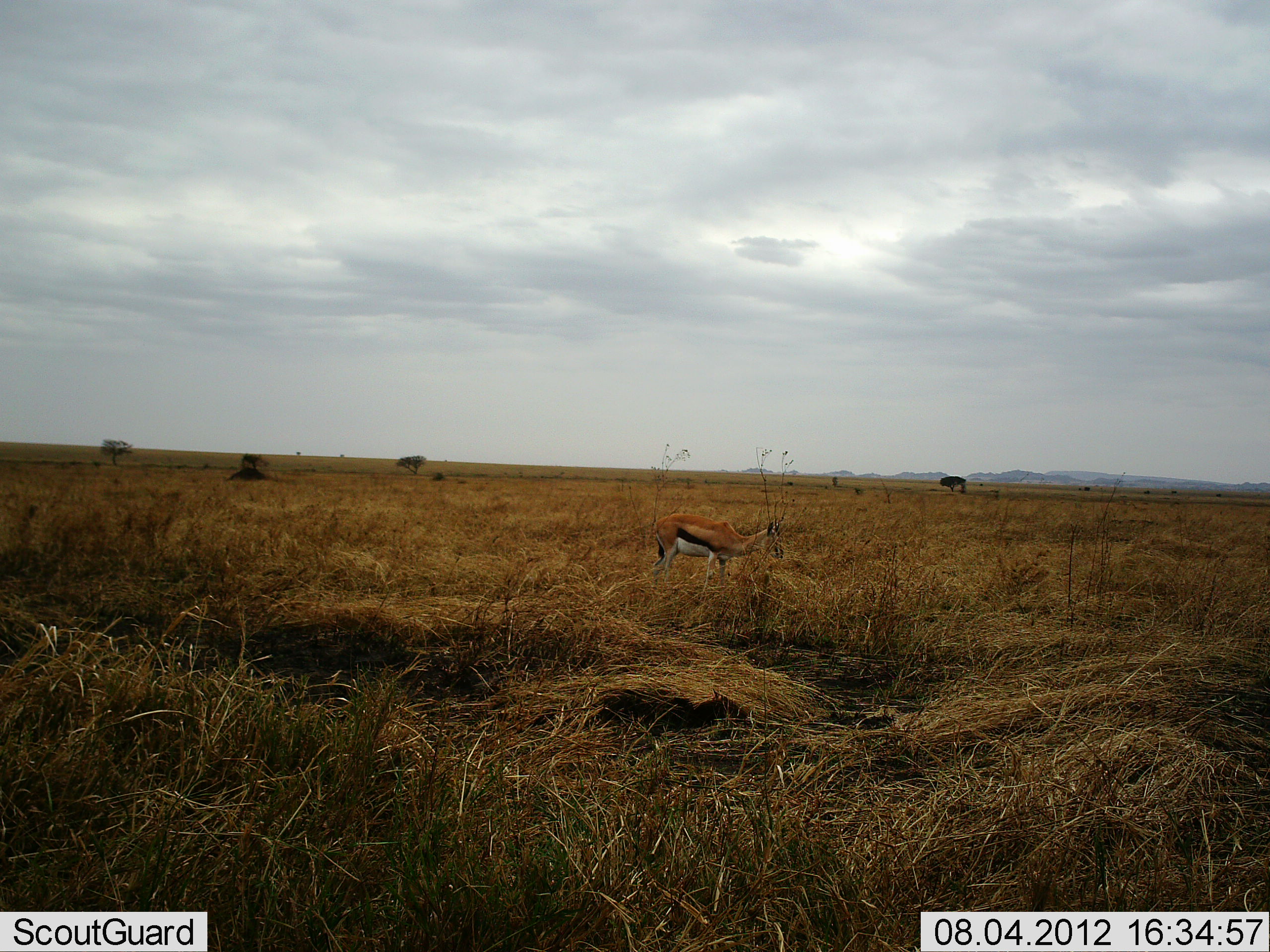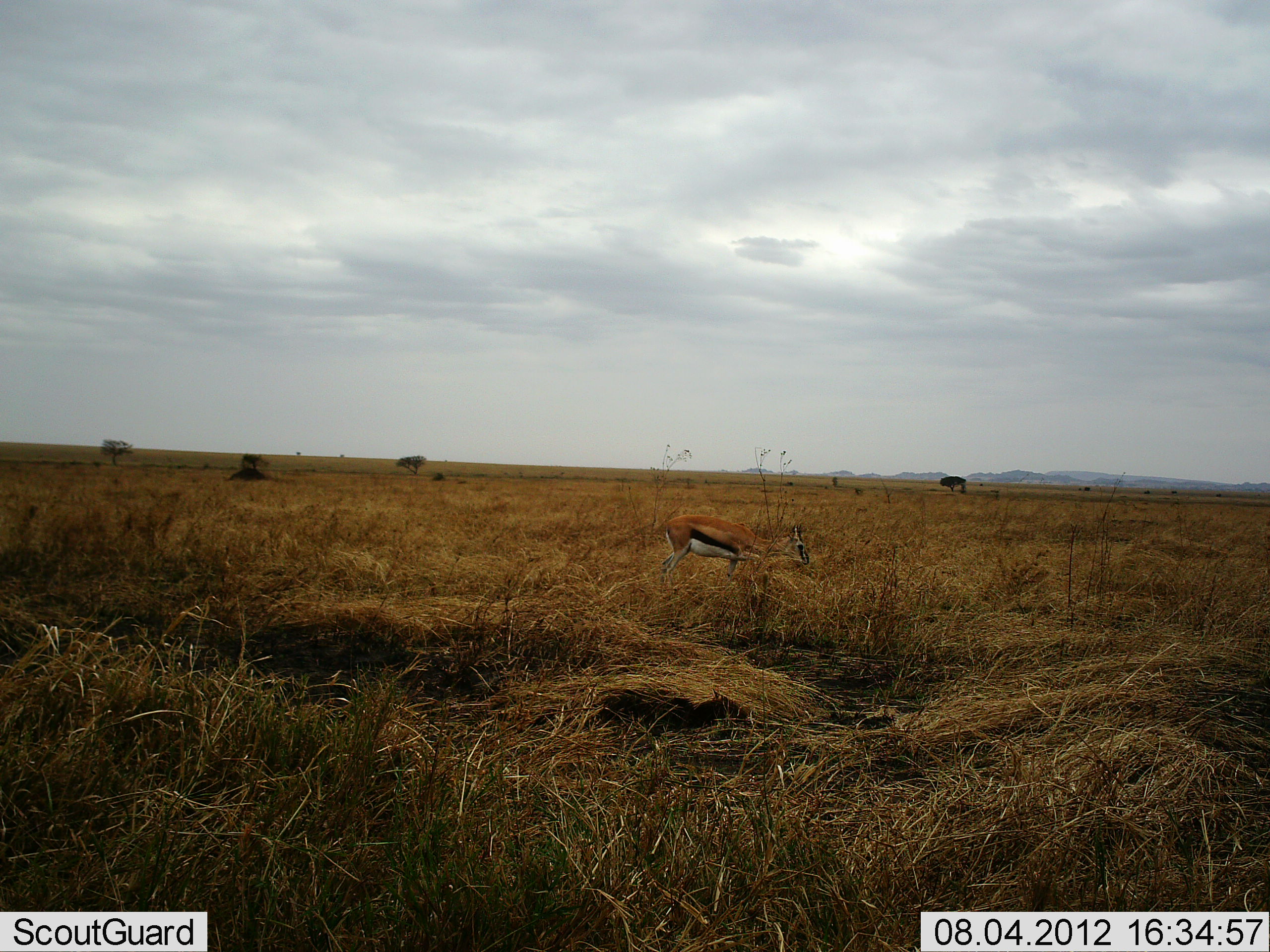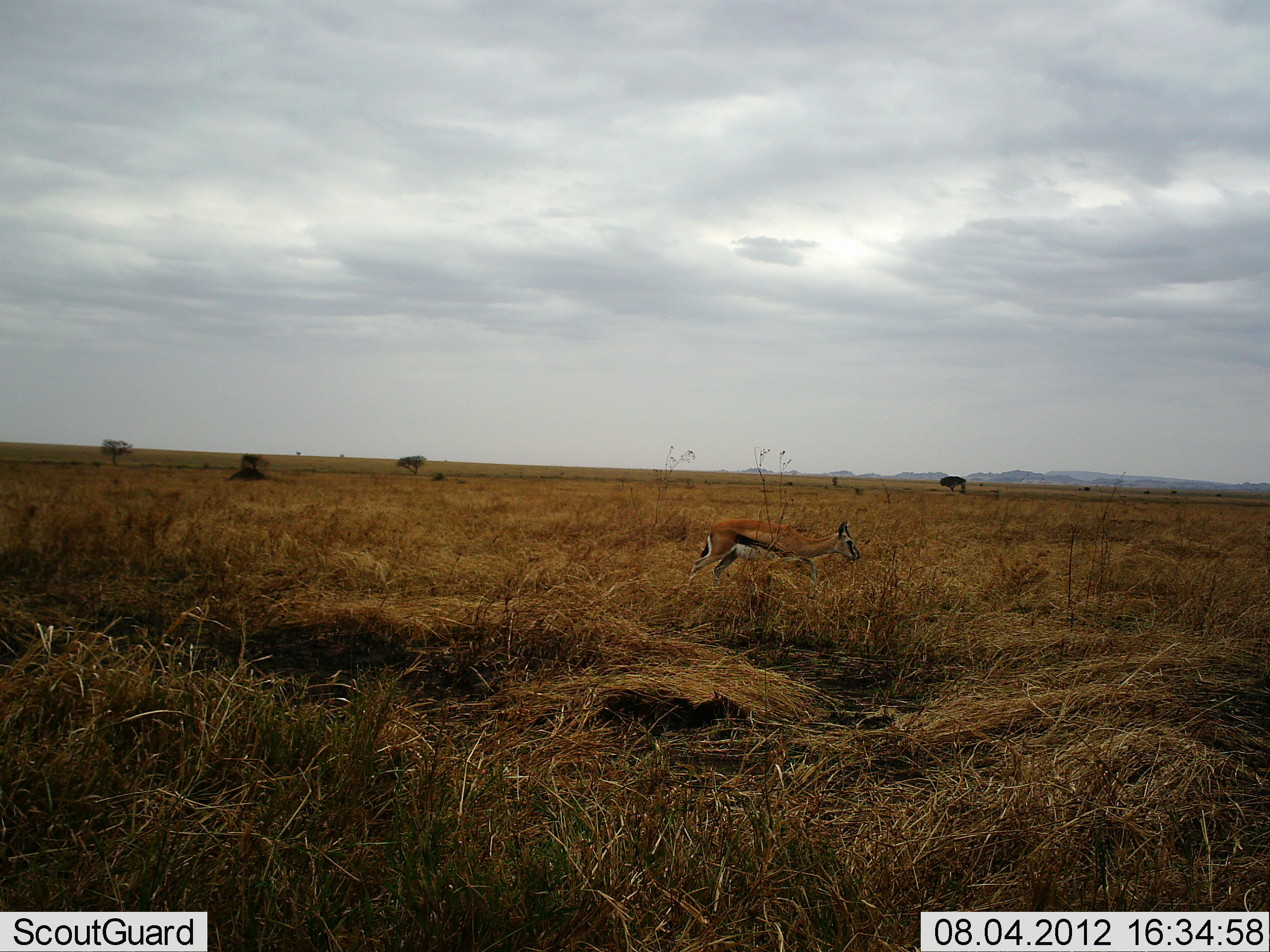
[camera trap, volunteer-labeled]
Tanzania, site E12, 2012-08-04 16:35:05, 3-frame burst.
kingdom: Animalia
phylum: Chordata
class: Mammalia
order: Artiodactyla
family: Bovidae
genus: Eudorcas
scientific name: Eudorcas thomsonii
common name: thomson's gazelle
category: gazellethomsons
Gazellethomsons (thomson's gazelle) (Eudorcas thomsonii), count 1. Behavior (volunteer vote fractions): standing 0%, resting 10%, moving 80%, interacting 0%. Young present (vote fraction): 0%. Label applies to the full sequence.